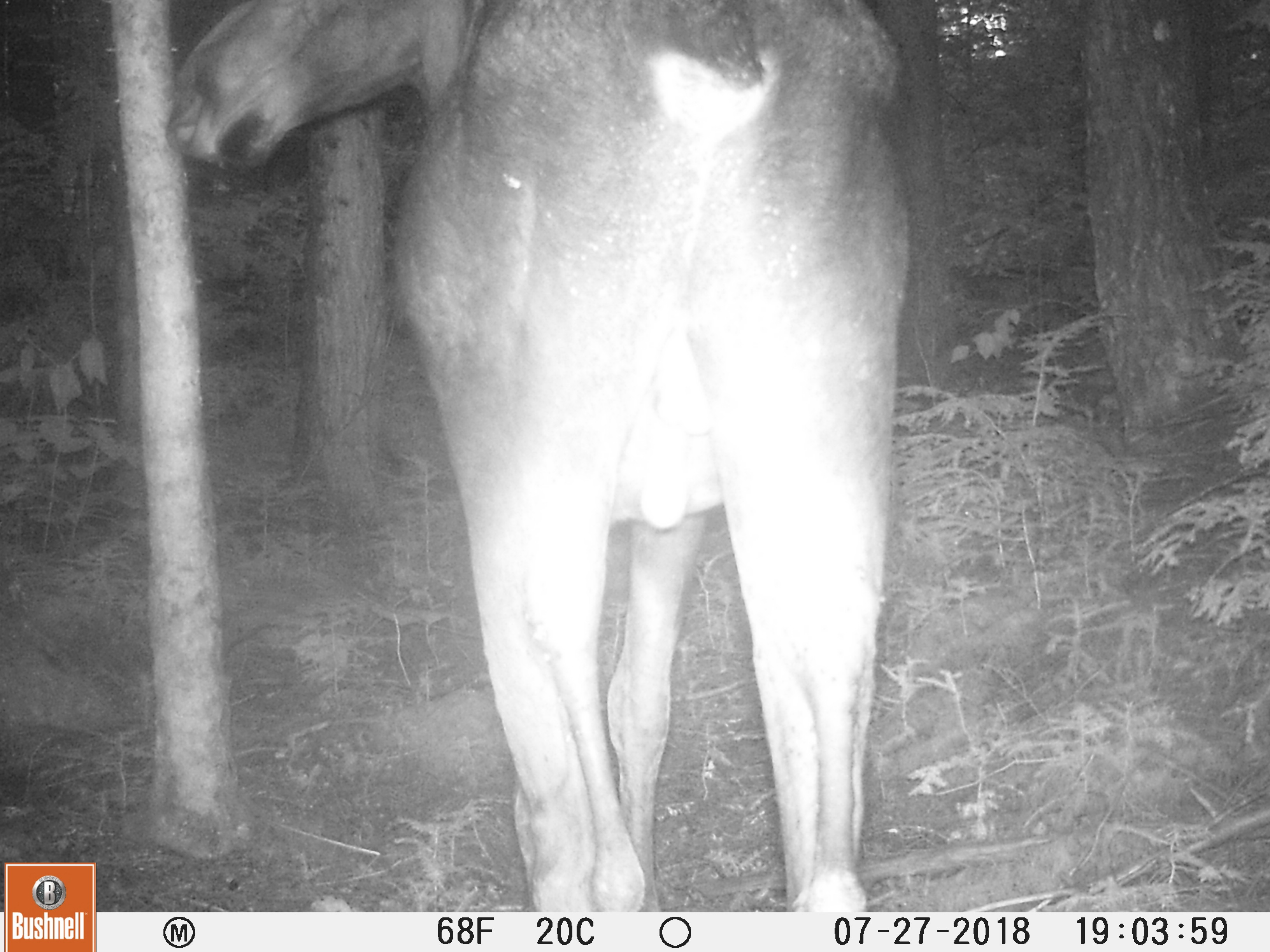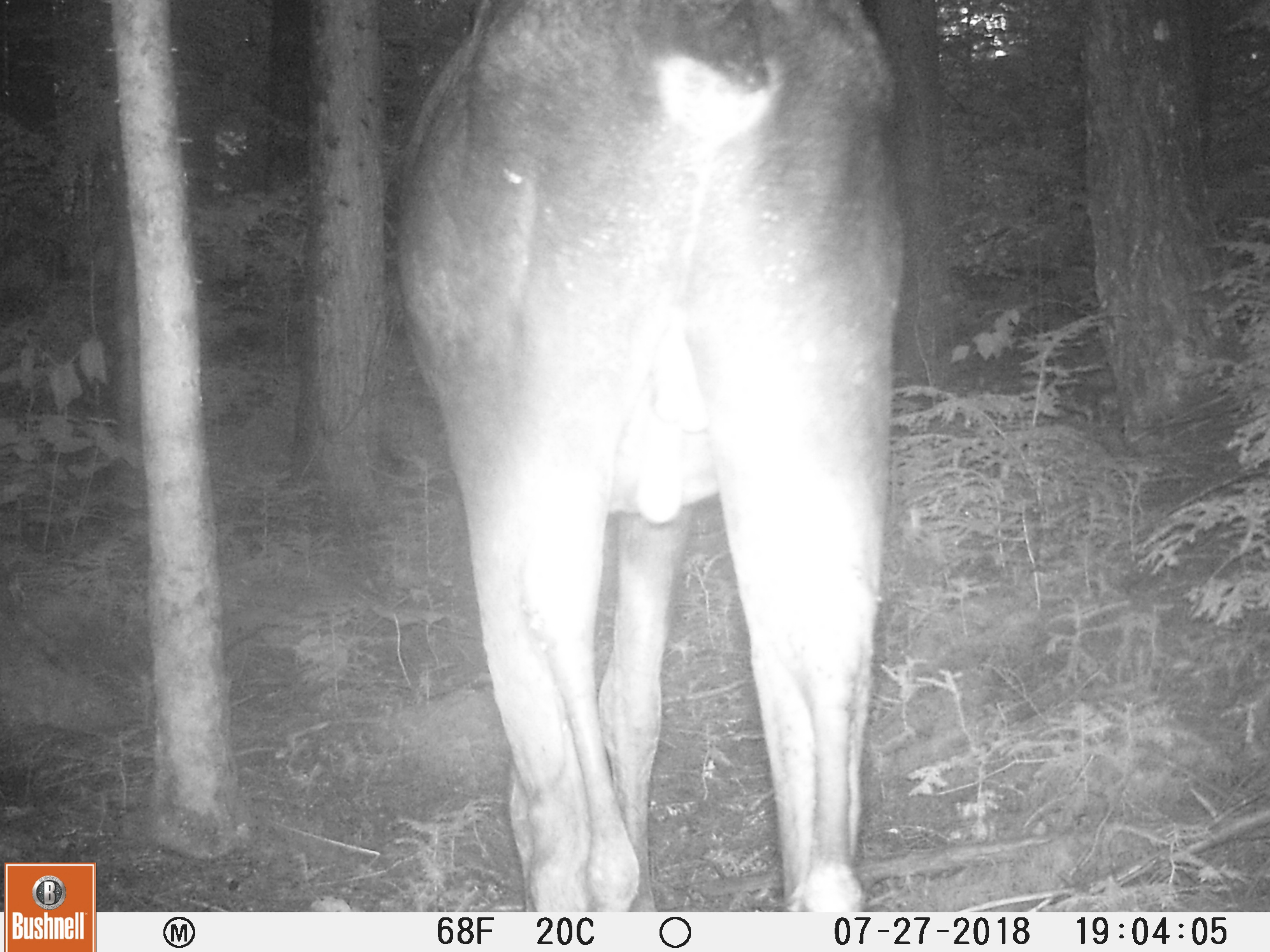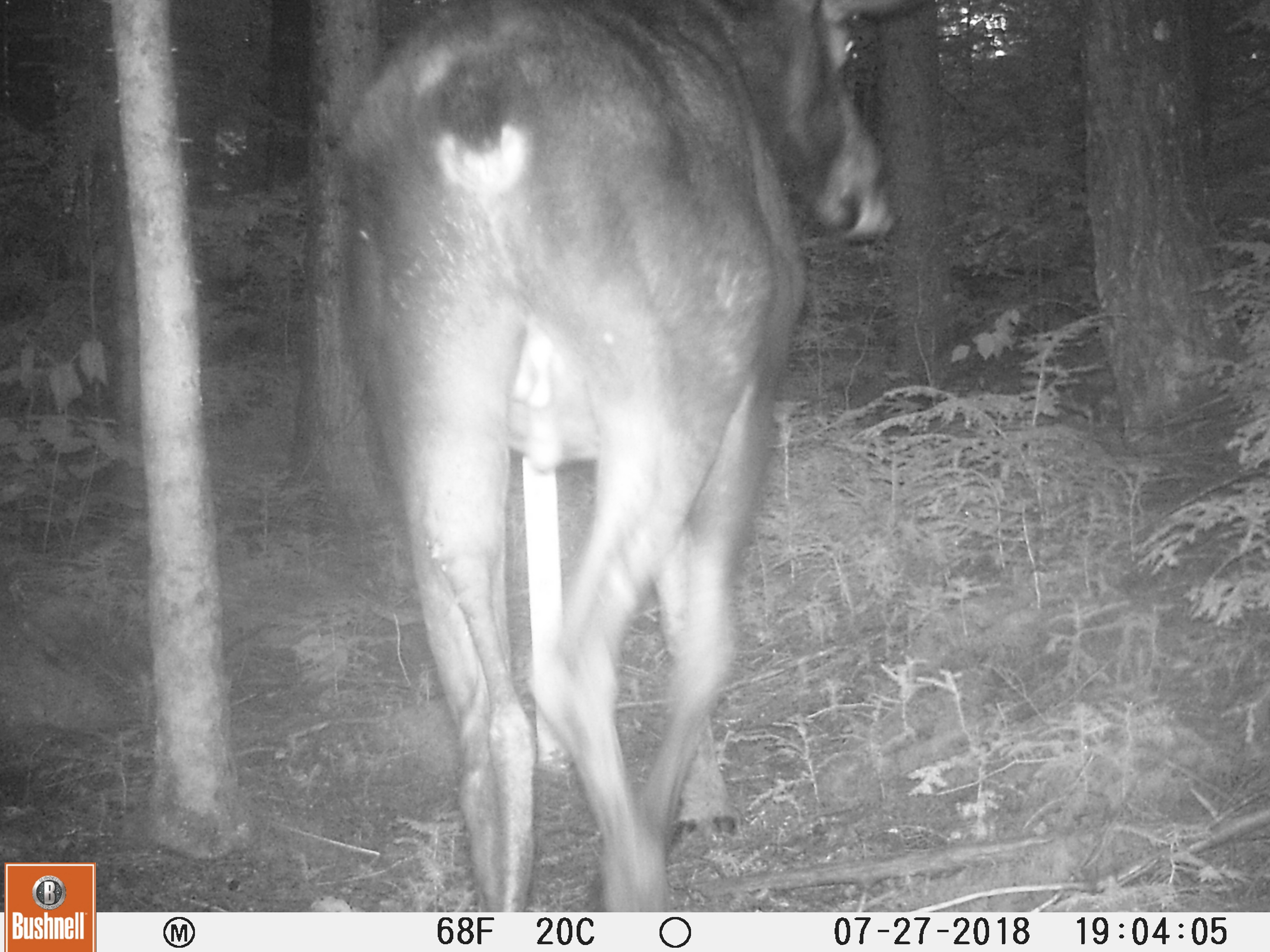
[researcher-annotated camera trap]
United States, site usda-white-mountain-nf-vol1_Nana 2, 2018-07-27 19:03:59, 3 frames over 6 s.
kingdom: Animalia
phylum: Chordata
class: Mammalia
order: Artiodactyla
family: Cervidae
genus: Alces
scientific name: Alces alces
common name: moose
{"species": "moose (Alces alces)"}